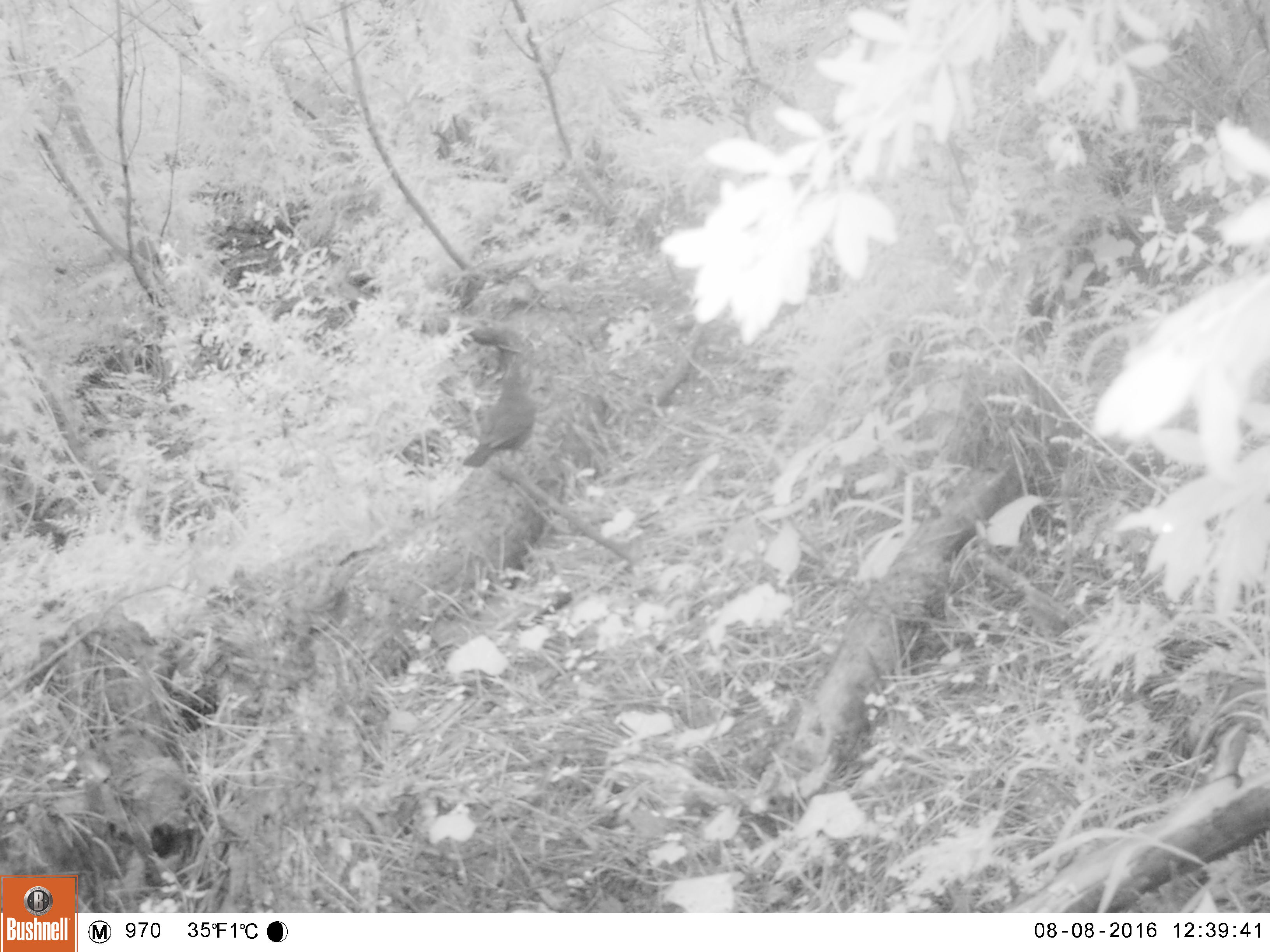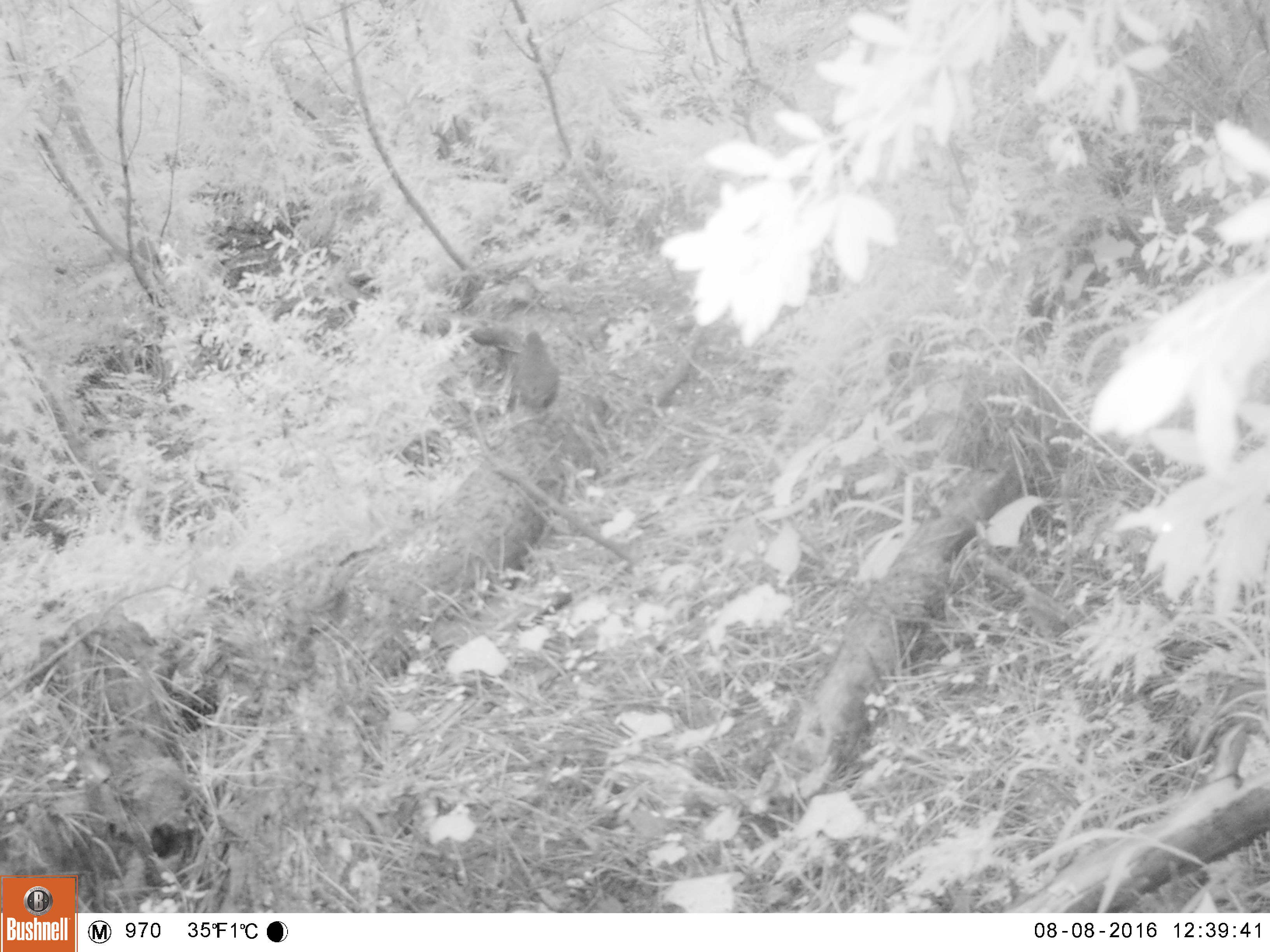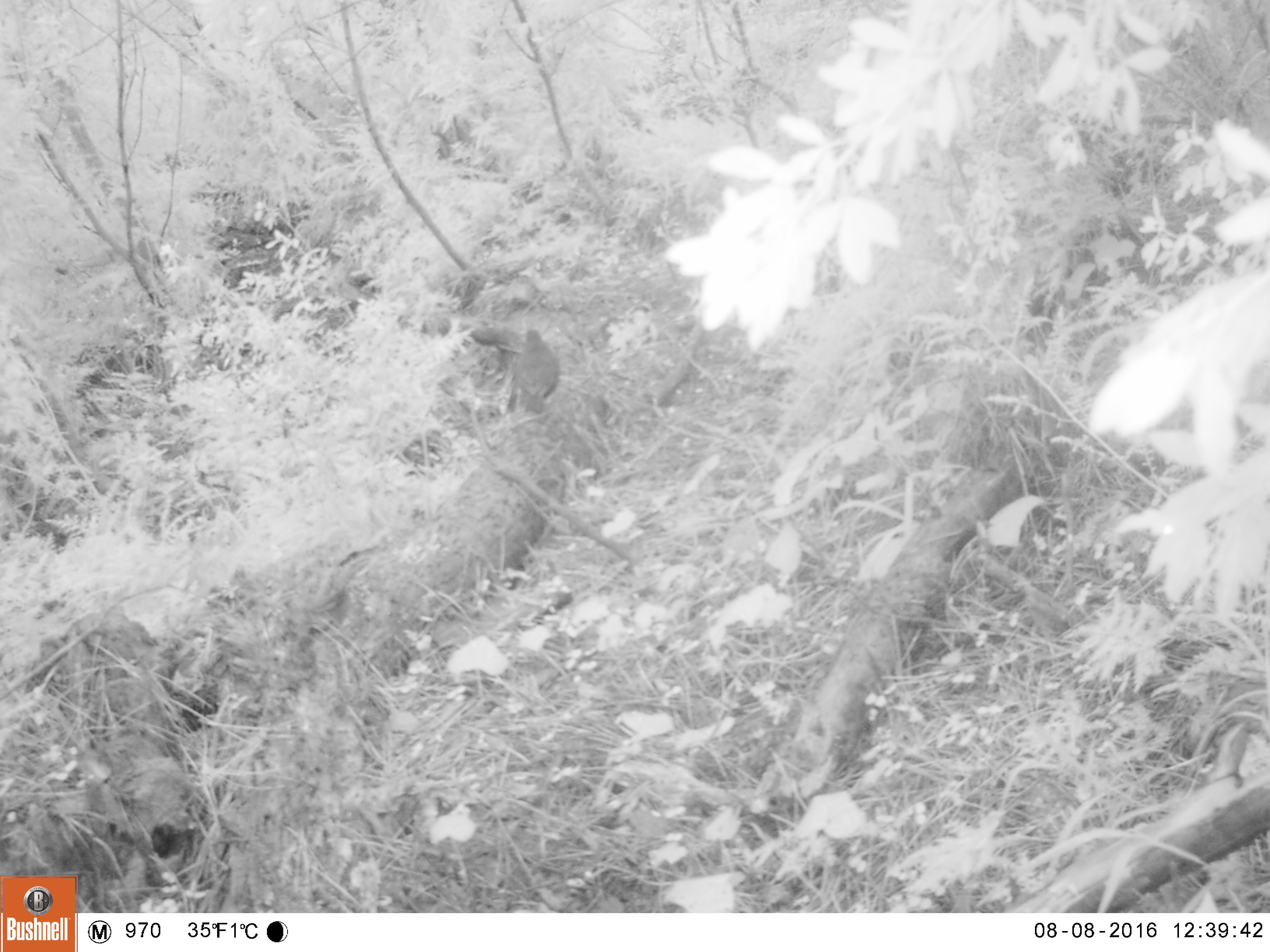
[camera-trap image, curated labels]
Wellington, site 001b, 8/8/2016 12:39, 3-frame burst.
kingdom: Animalia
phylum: Chordata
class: Aves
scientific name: Aves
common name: bird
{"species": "bird (Aves)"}